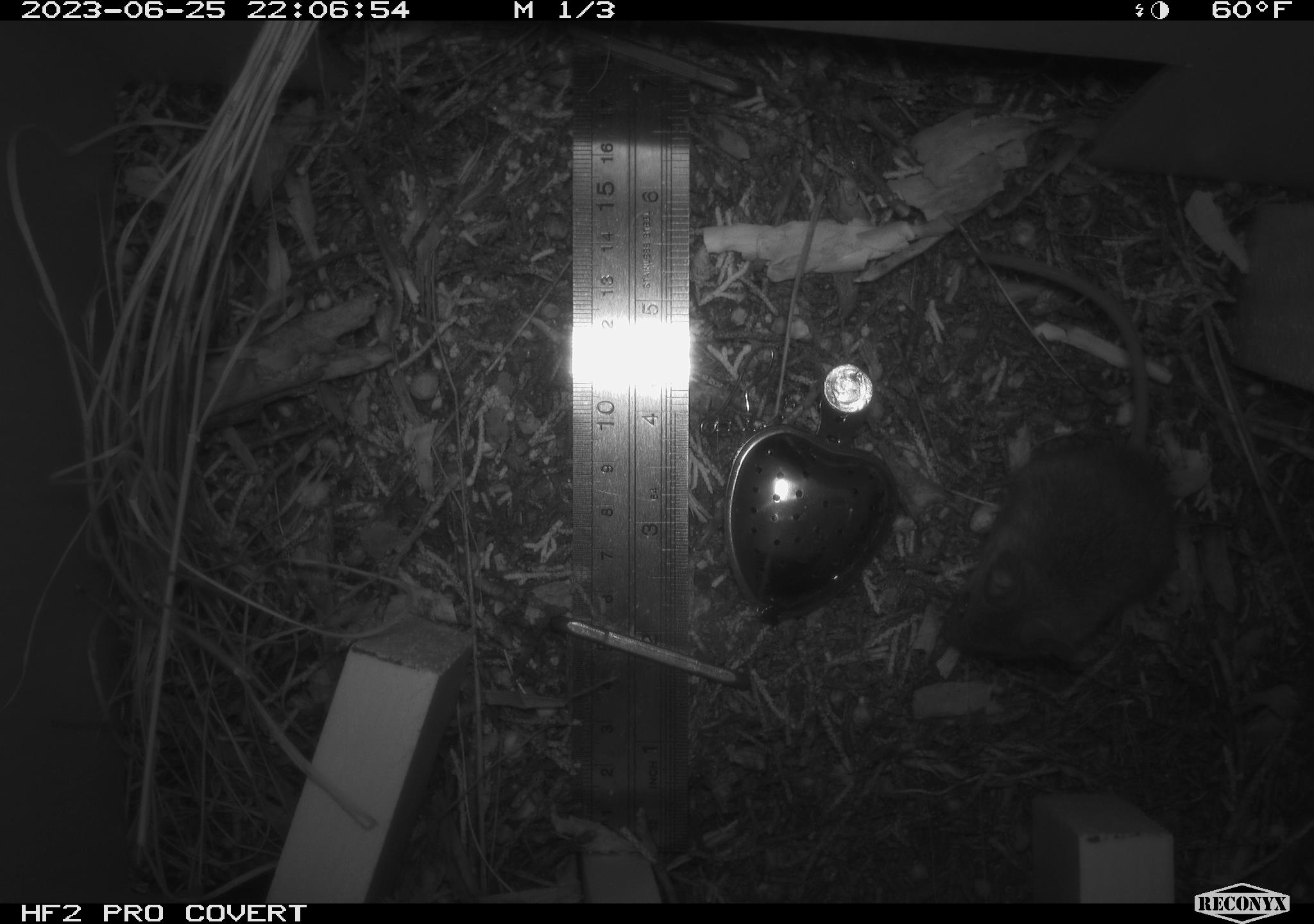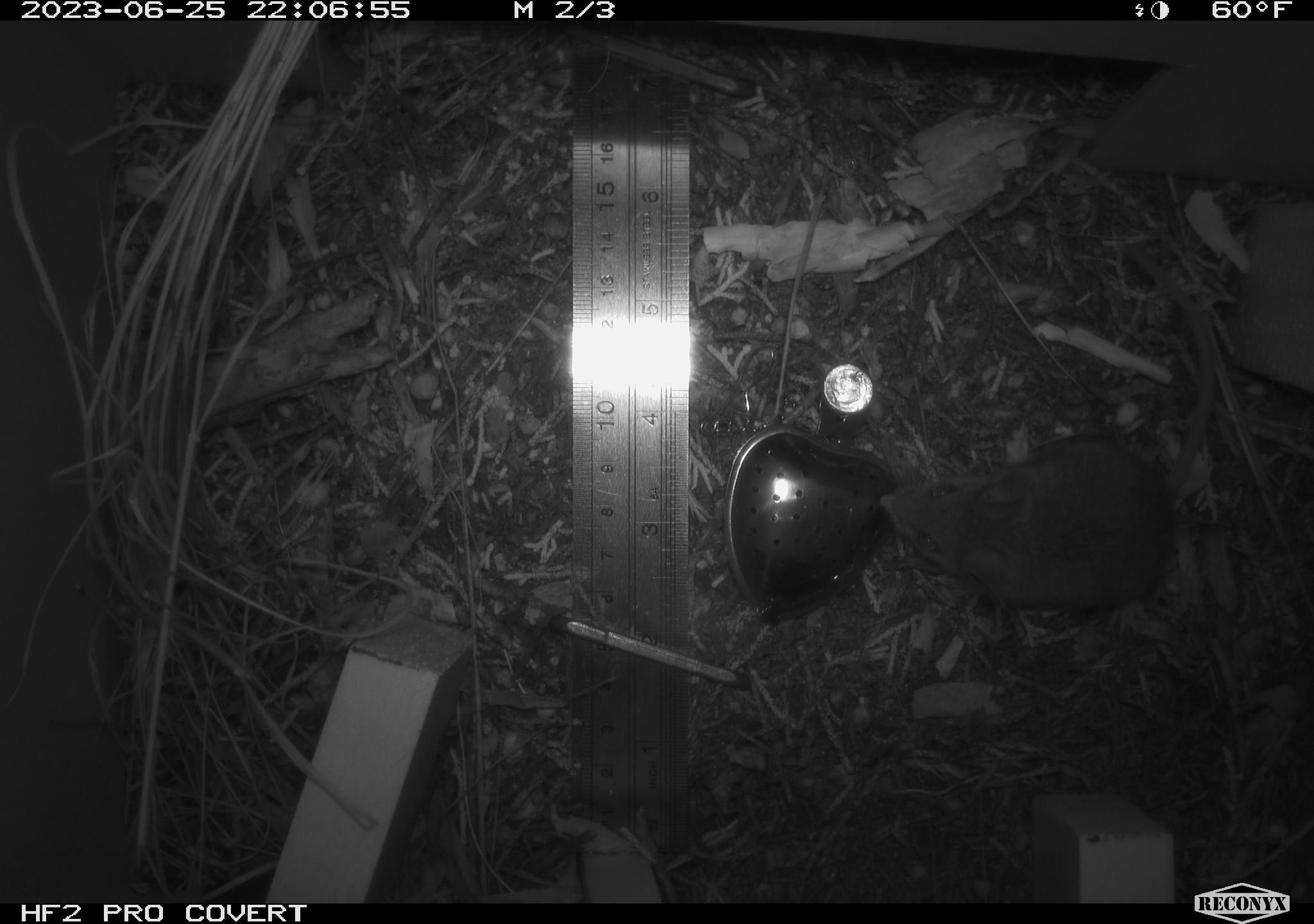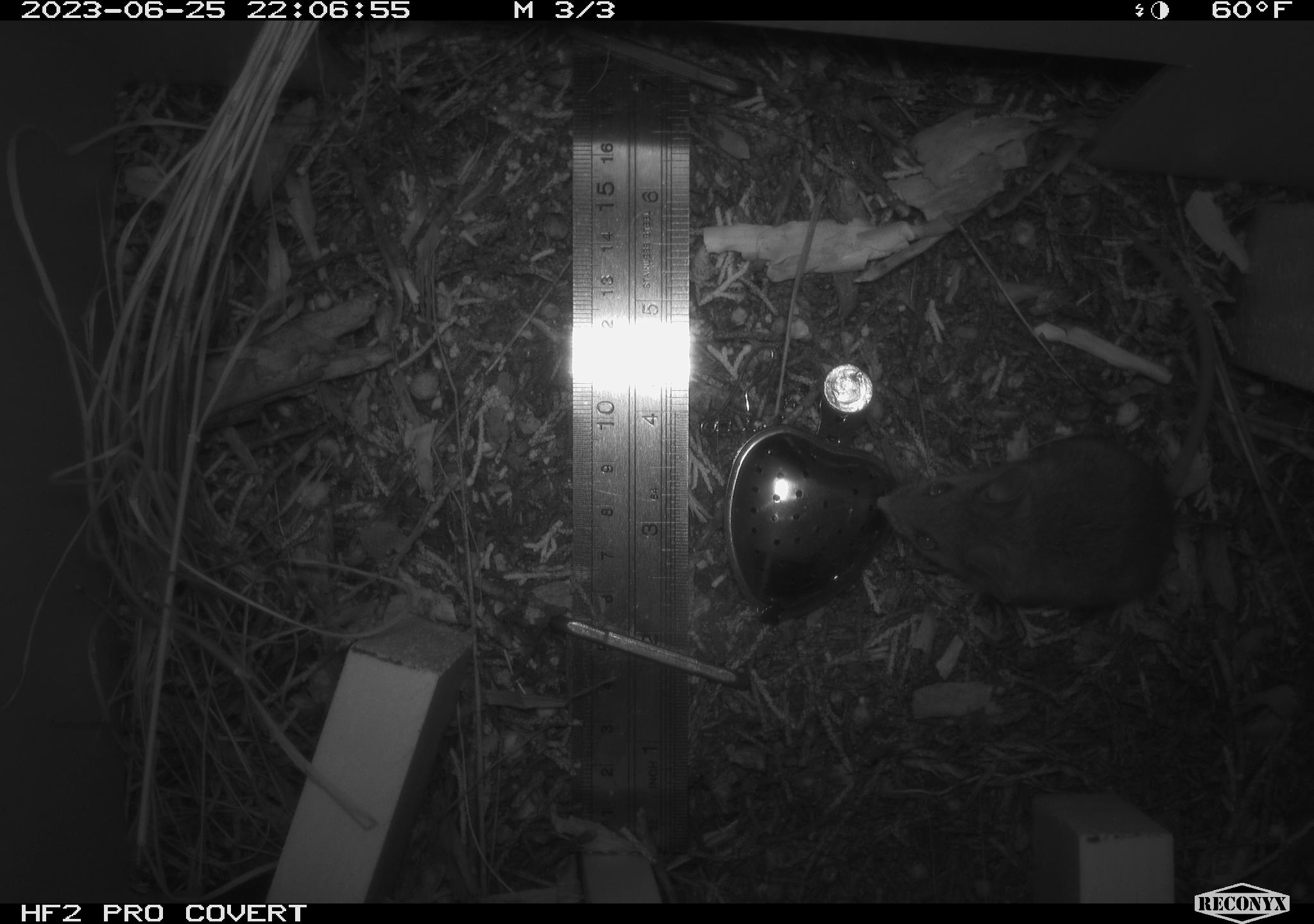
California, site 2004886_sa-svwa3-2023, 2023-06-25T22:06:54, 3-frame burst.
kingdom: Animalia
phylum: Chordata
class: Mammalia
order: Rodentia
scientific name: Rodentia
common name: mouse species